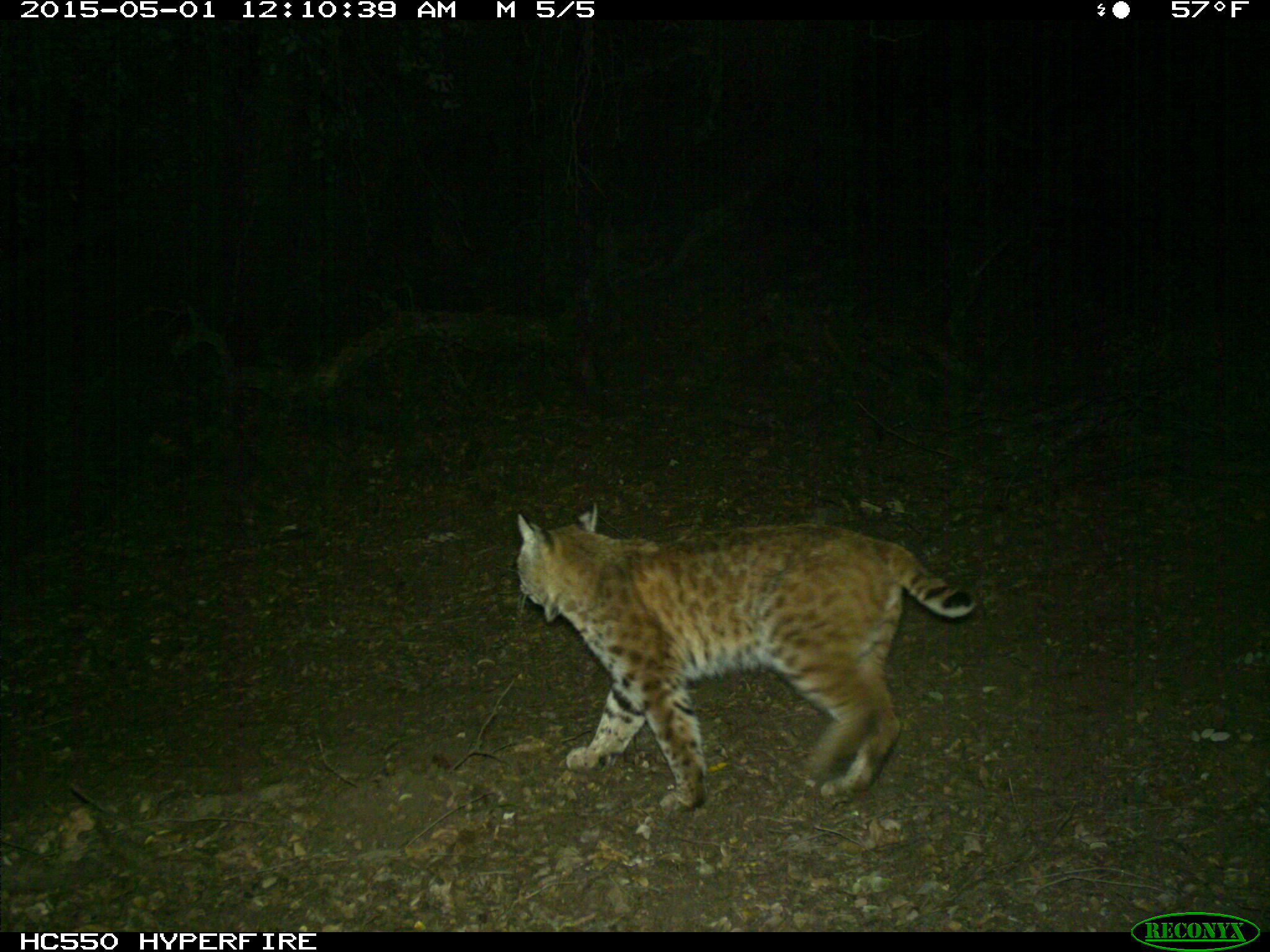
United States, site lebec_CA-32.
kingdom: Animalia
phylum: Chordata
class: Mammalia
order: Carnivora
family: Felidae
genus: Lynx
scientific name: Lynx rufus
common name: bobcat